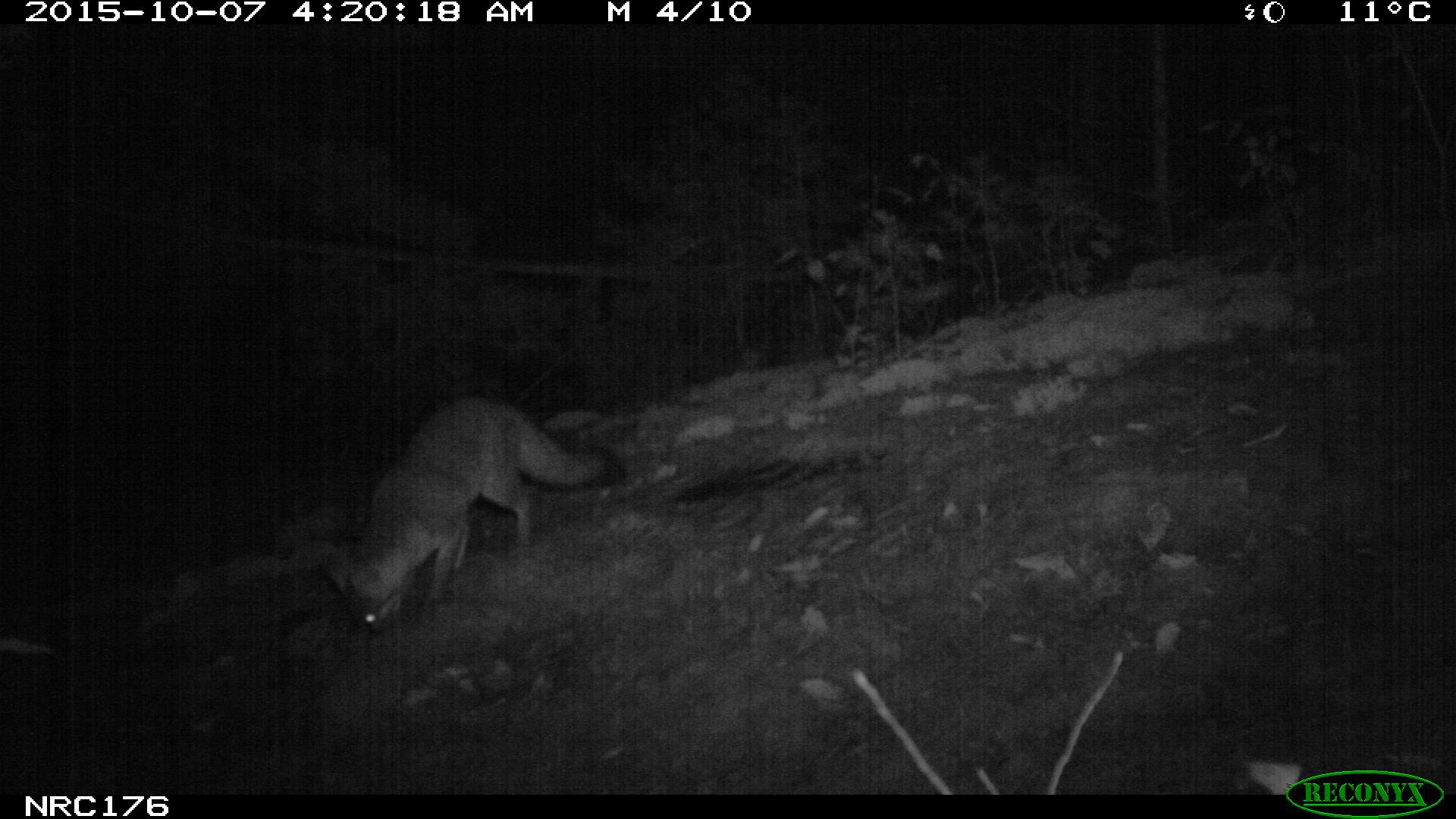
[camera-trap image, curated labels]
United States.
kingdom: Animalia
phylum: Chordata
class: Mammalia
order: Carnivora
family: Canidae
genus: Urocyon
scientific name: Urocyon cinereoargenteus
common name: gray fox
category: Grey Fox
Grey Fox (gray fox) (Urocyon cinereoargenteus).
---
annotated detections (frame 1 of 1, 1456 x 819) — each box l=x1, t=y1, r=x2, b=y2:
Grey Fox: l=308, t=357, r=616, b=651